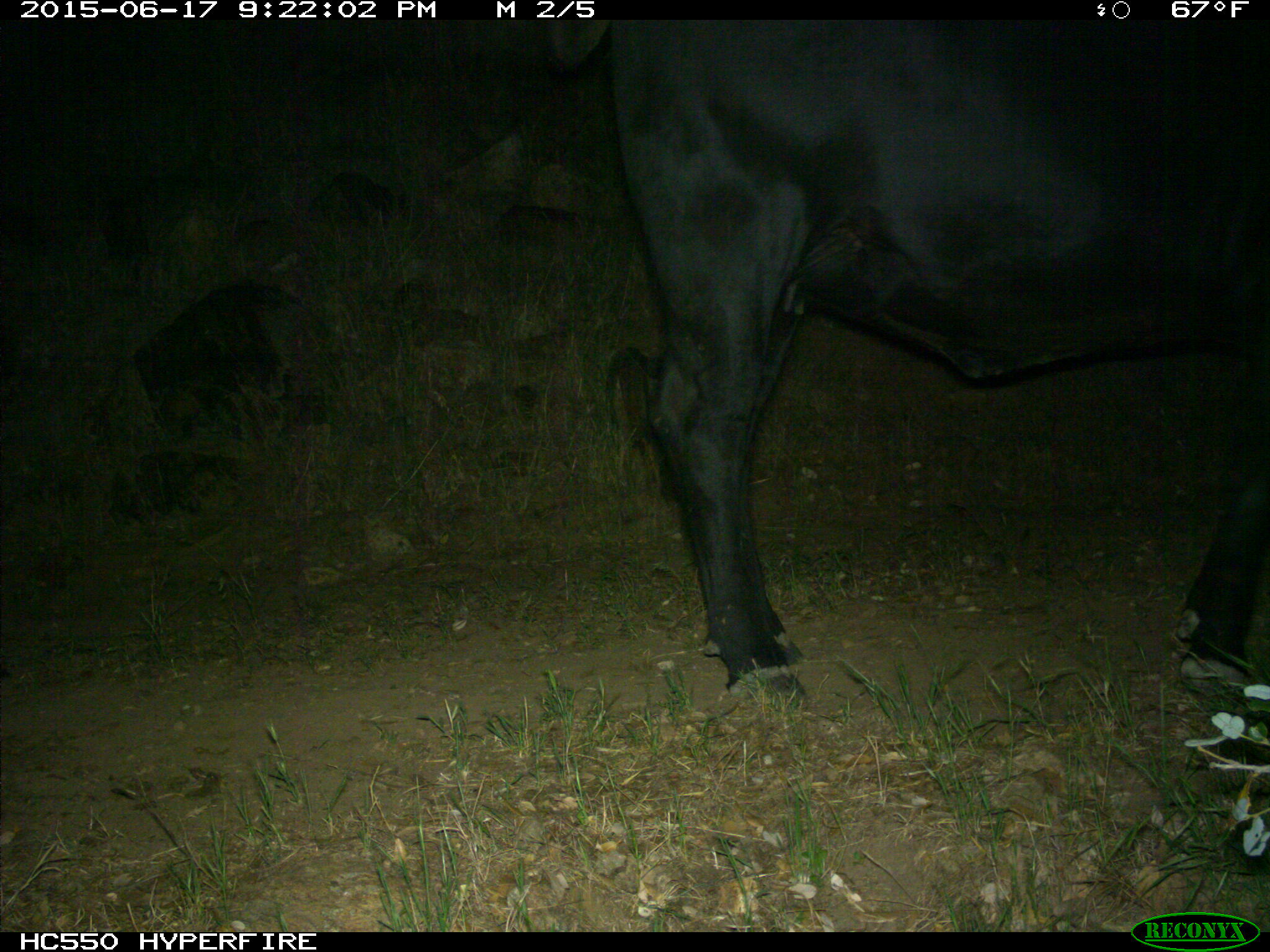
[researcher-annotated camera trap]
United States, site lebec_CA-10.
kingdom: Animalia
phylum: Chordata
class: Mammalia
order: Artiodactyla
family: Bovidae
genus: Bos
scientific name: Bos taurus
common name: domestic cow